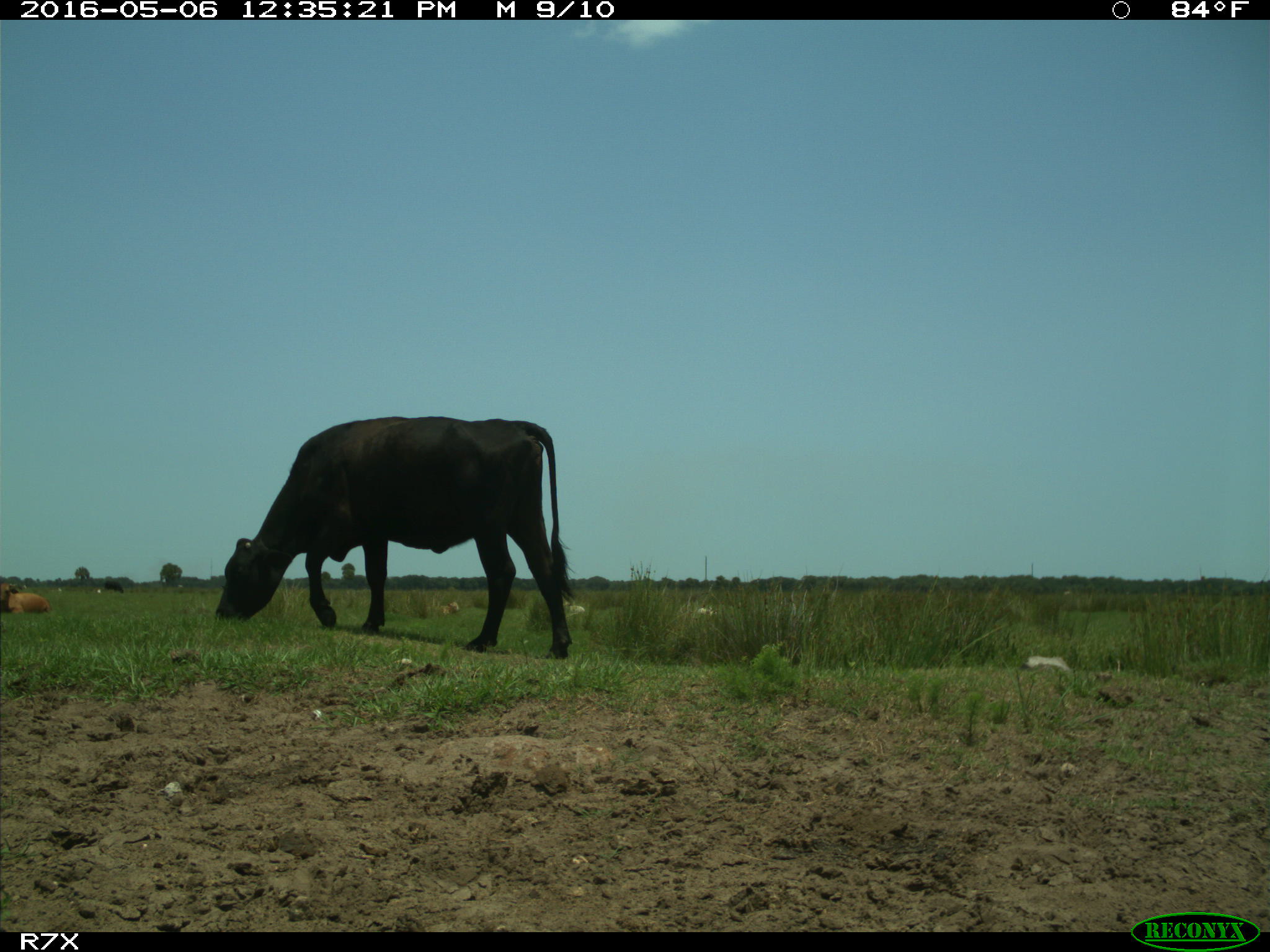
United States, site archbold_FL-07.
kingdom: Animalia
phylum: Chordata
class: Mammalia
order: Artiodactyla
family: Bovidae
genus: Bos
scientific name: Bos taurus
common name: domestic cow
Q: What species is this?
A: Bos taurus (domestic cow).